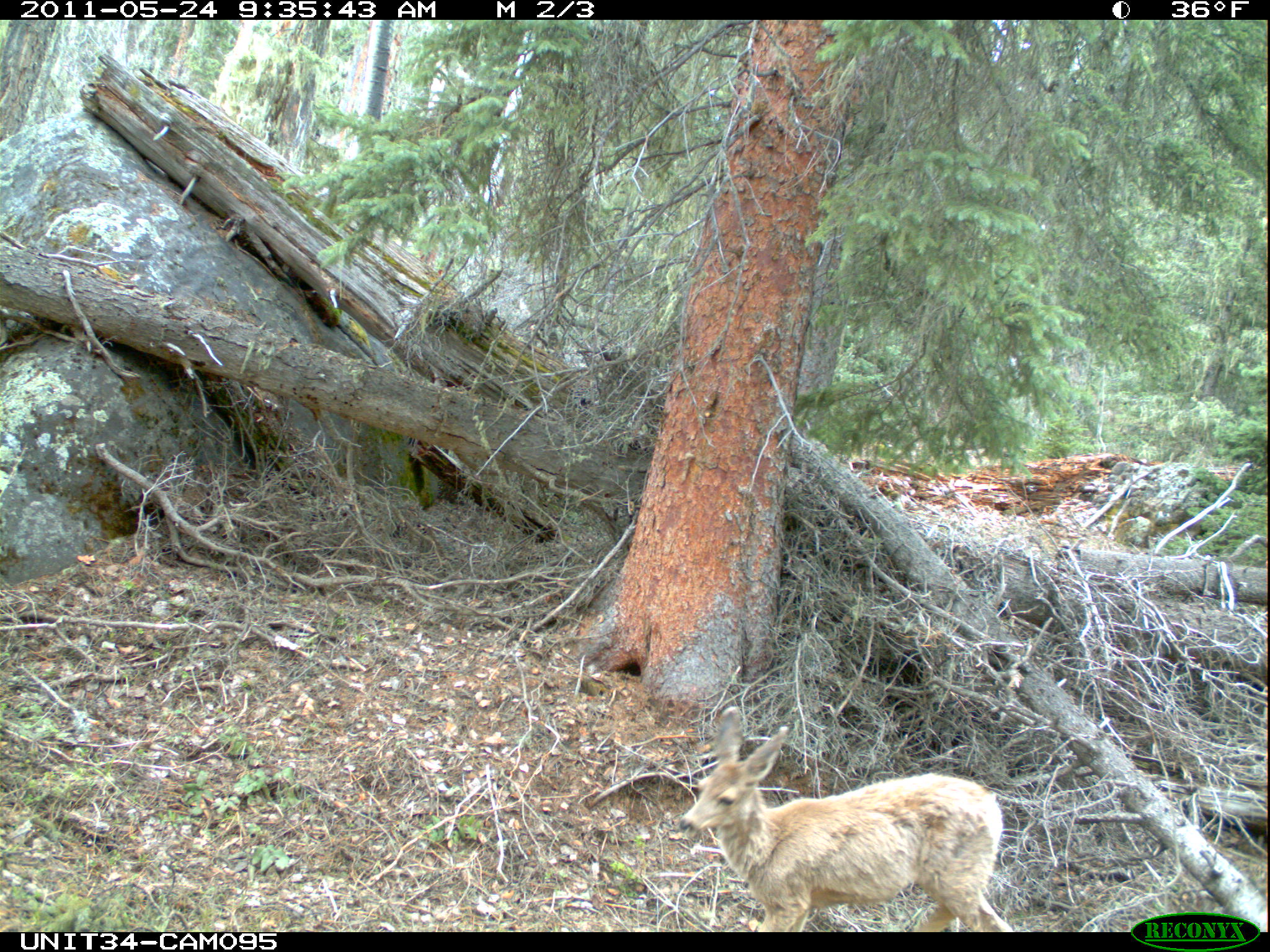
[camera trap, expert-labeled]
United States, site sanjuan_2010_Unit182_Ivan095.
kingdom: Animalia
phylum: Chordata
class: Mammalia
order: Artiodactyla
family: Cervidae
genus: Odocoileus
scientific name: Odocoileus hemionus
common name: mule deer